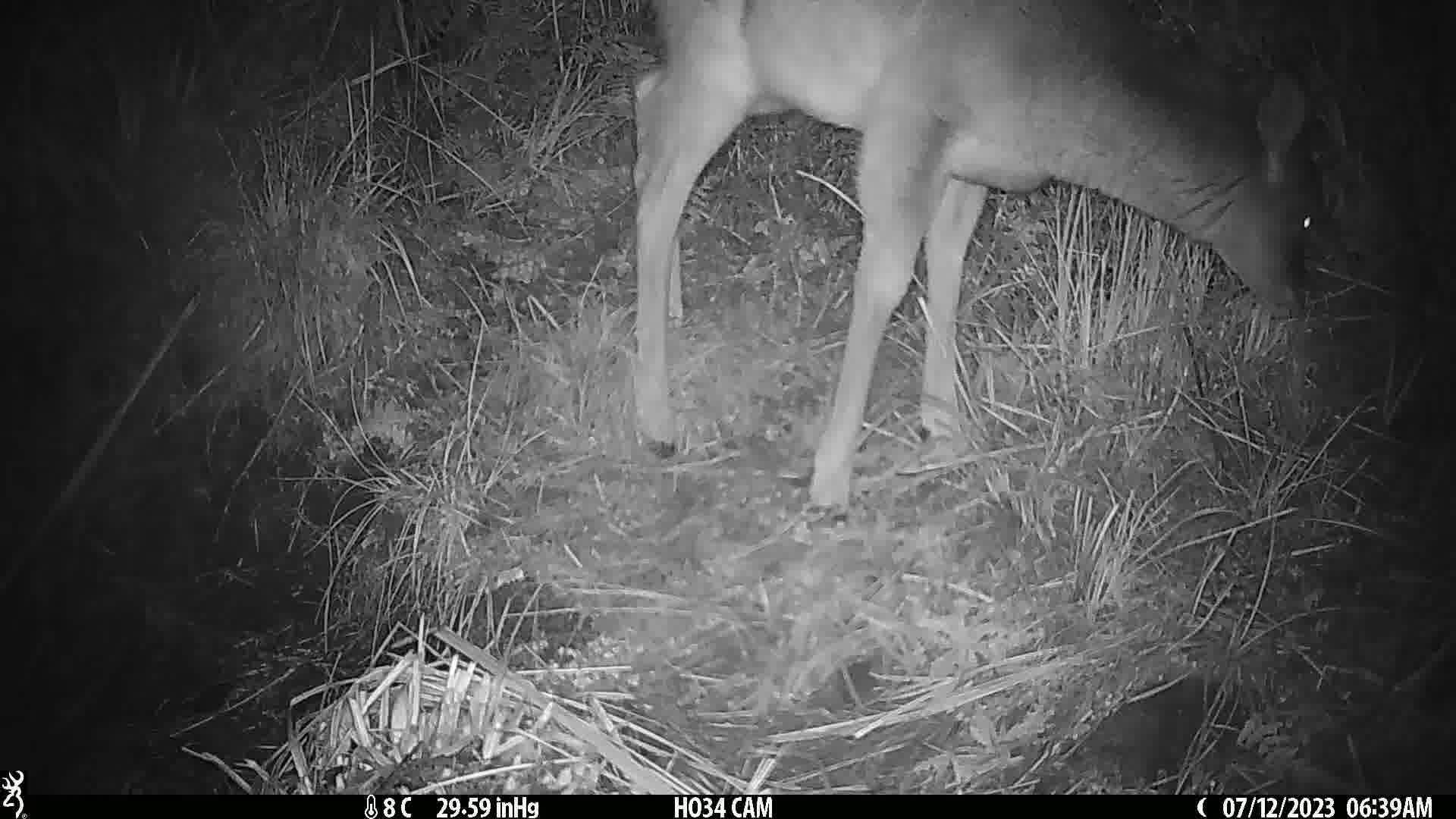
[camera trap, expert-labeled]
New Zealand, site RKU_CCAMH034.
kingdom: Animalia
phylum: Chordata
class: Mammalia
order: Artiodactyla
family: Cervidae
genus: Odocoileus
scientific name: Odocoileus virginianus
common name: white-tailed deer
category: white tailed deer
White tailed deer (white-tailed deer) (Odocoileus virginianus).